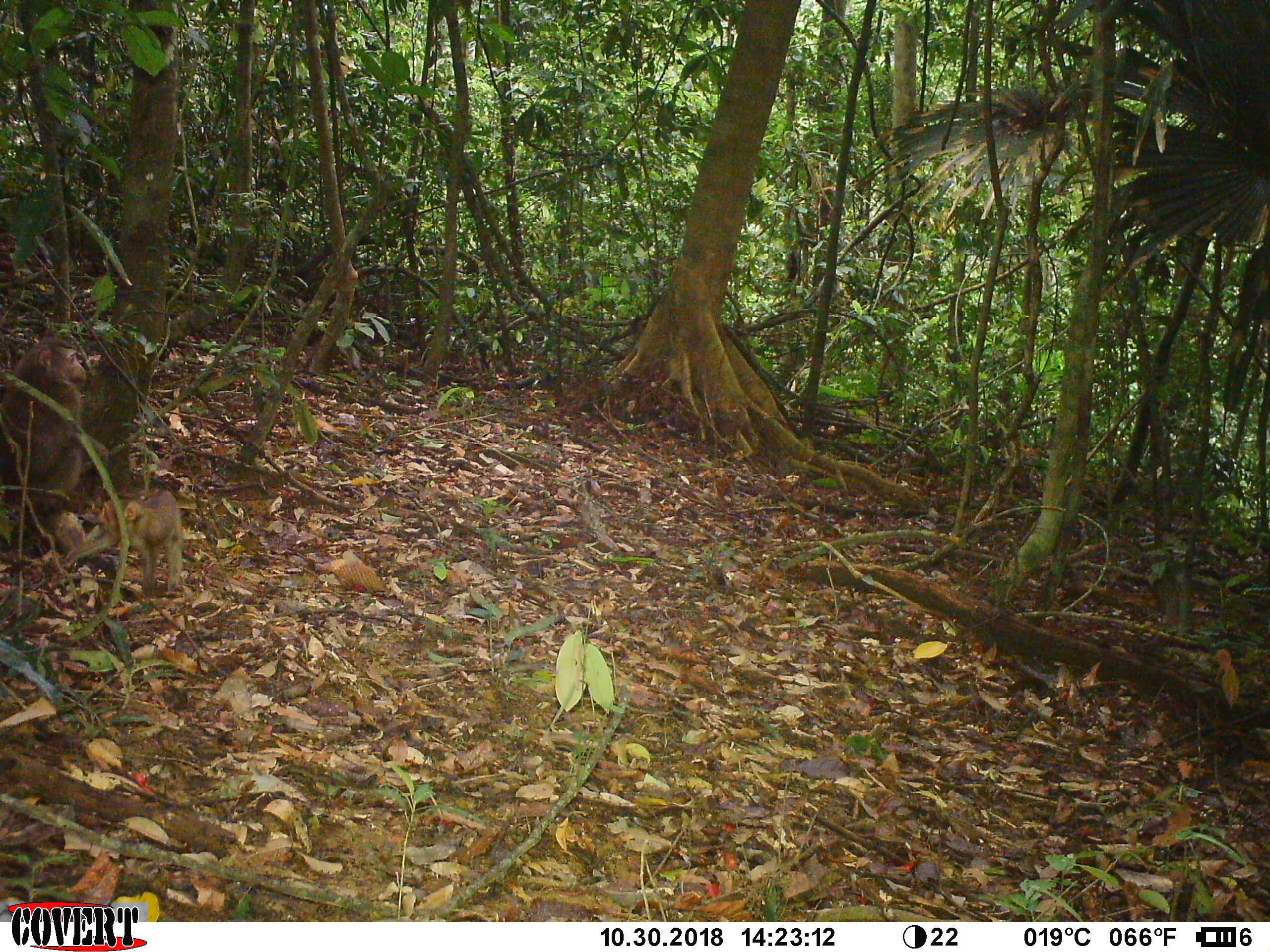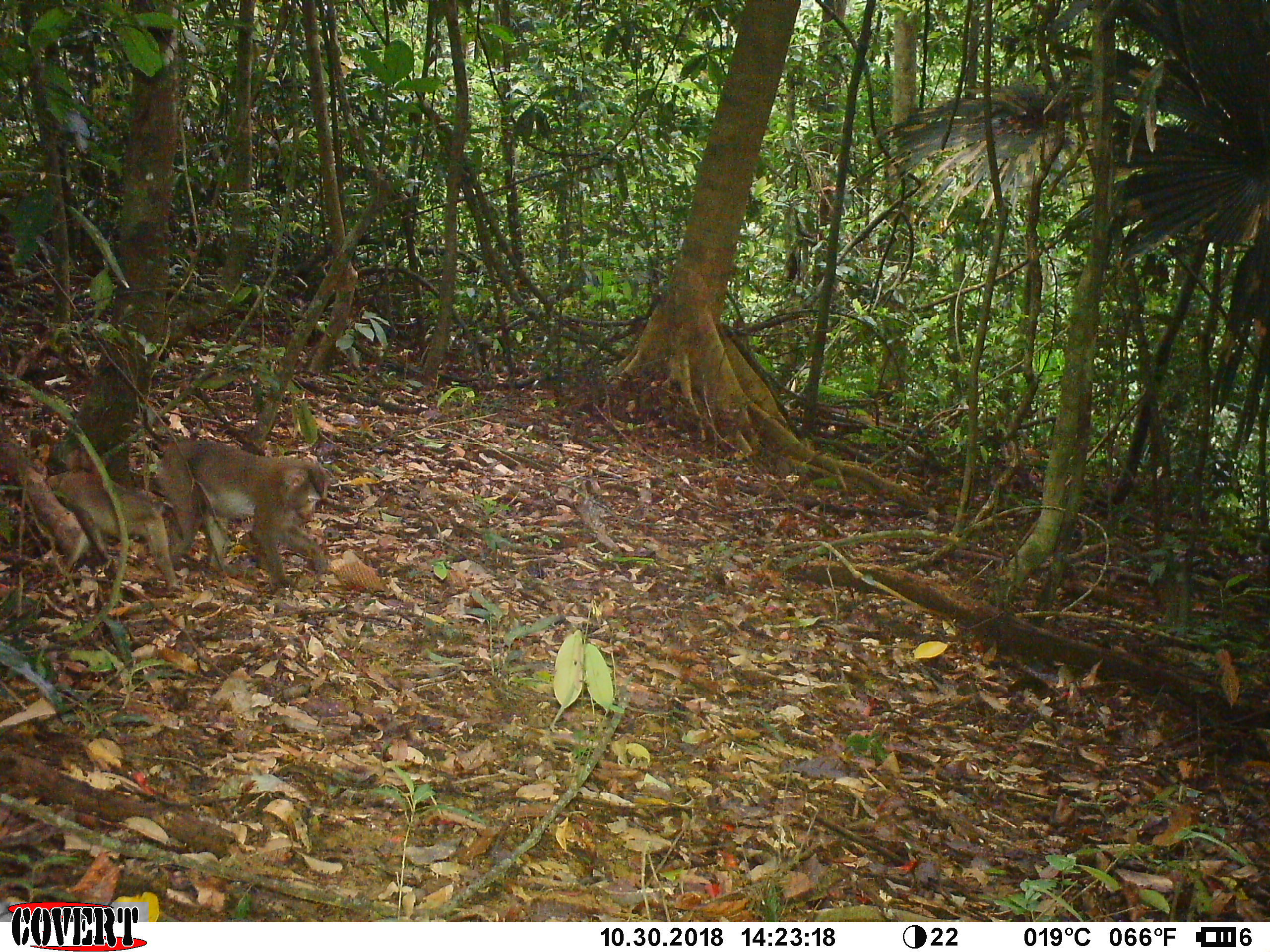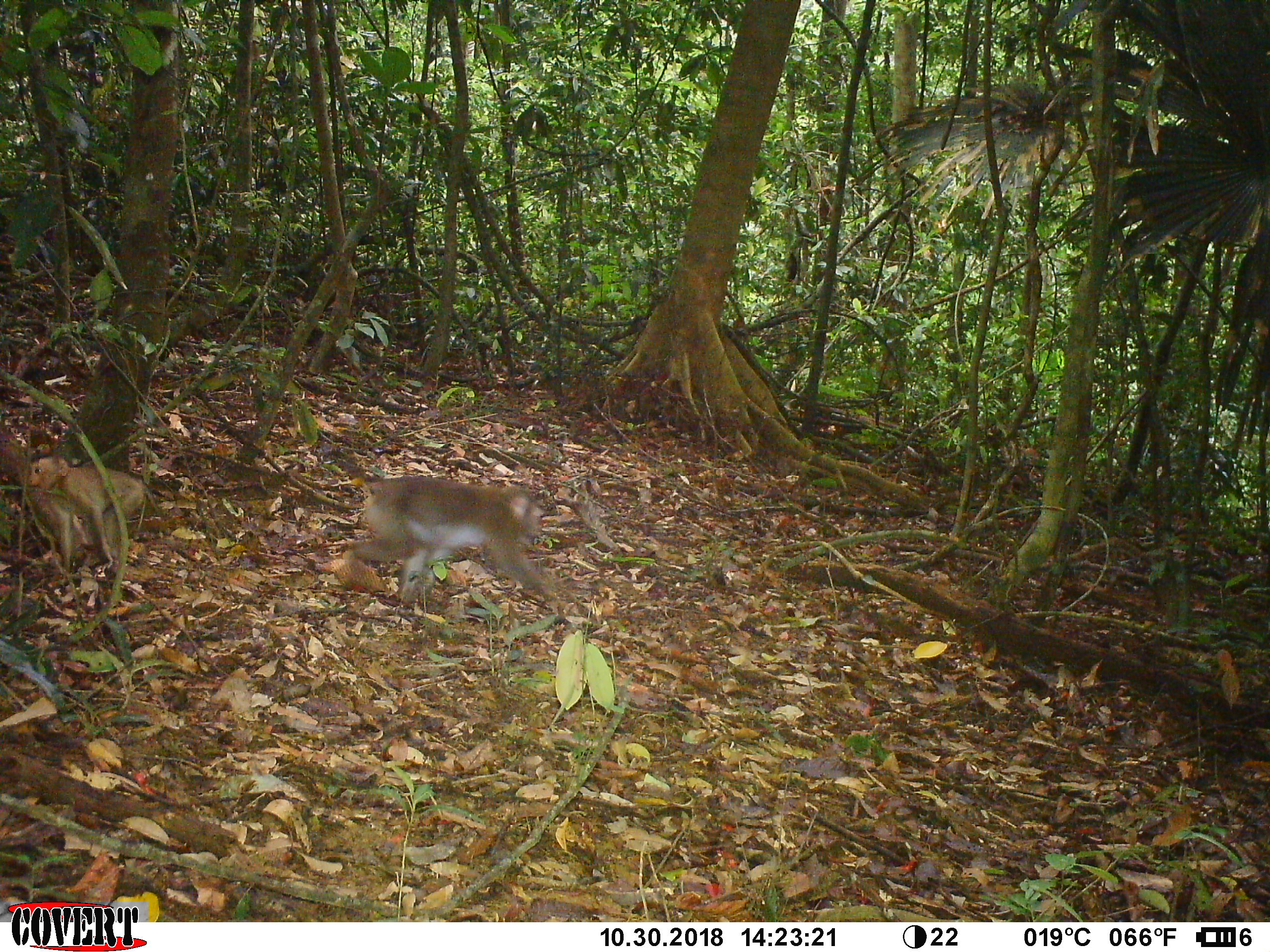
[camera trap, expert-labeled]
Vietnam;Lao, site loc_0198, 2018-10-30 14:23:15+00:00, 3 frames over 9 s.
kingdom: Animalia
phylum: Chordata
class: Mammalia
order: Primates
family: Cercopithecidae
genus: Macaca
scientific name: Macaca nemestrina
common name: pig-tailed macaque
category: pig tailed macaque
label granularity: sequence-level